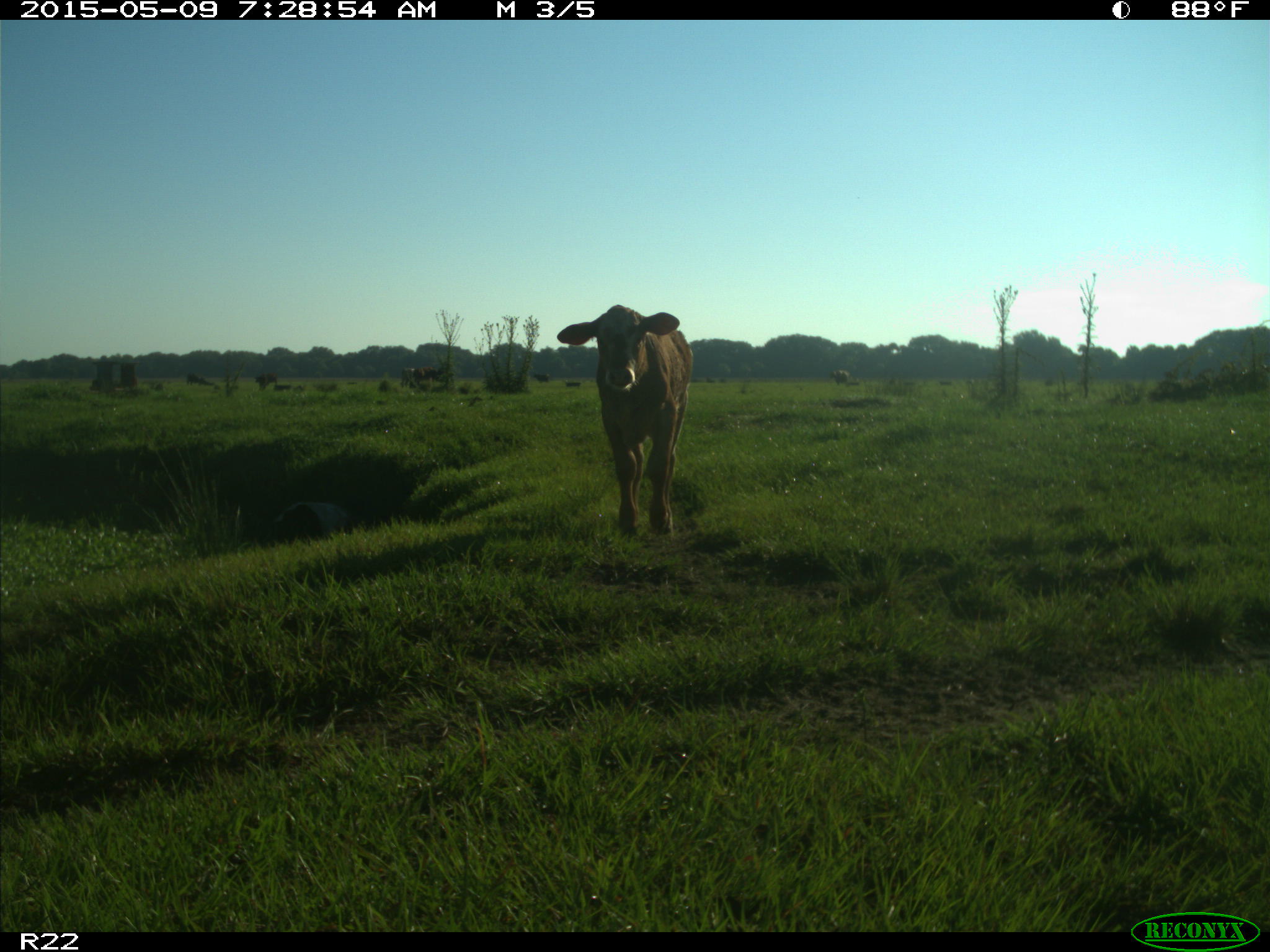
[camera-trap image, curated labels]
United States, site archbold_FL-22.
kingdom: Animalia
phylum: Chordata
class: Mammalia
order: Artiodactyla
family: Bovidae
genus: Bos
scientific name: Bos taurus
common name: domestic cow